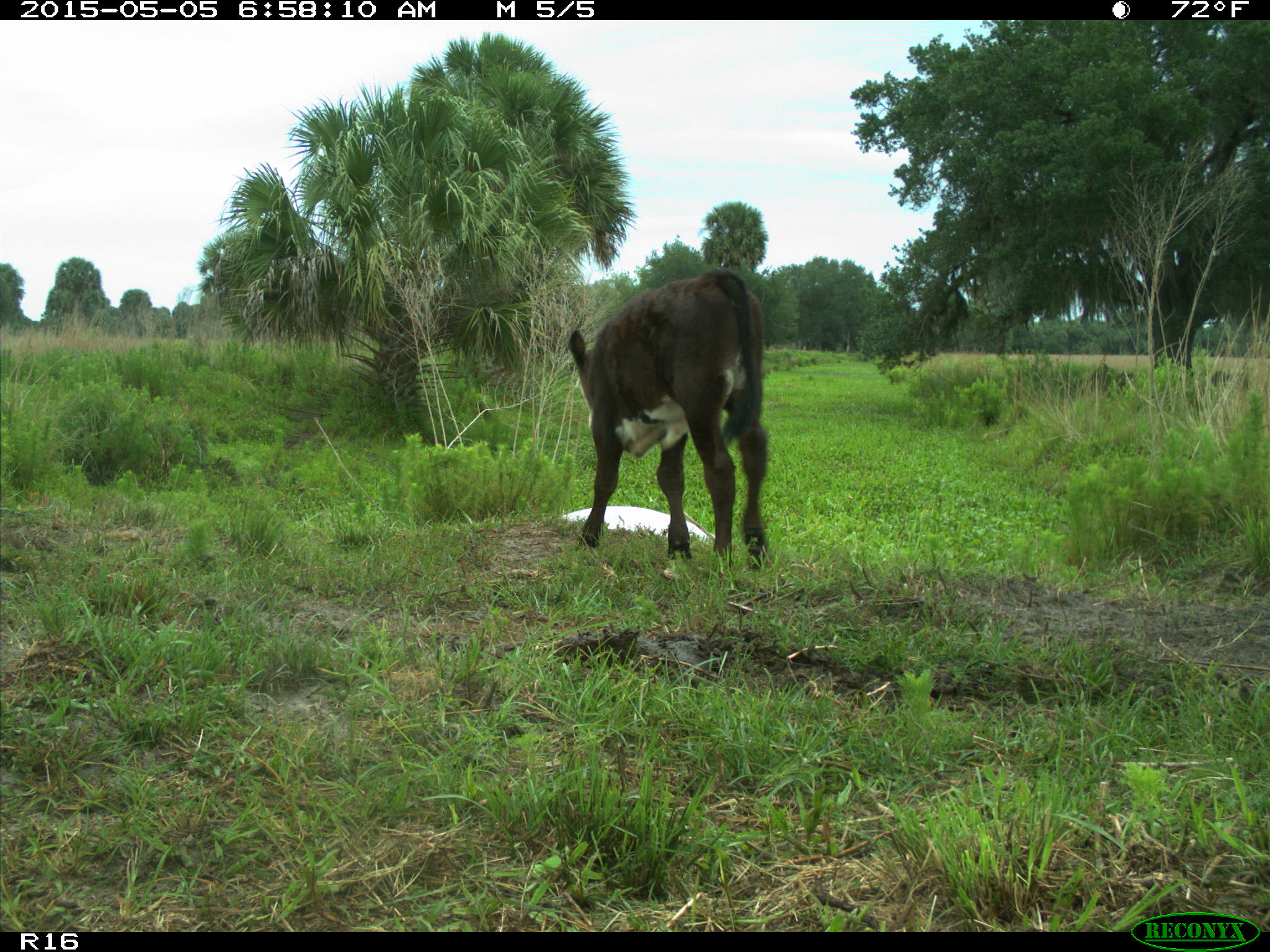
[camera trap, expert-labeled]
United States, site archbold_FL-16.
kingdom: Animalia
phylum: Chordata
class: Mammalia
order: Artiodactyla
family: Bovidae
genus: Bos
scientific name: Bos taurus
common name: domestic cow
Bos taurus (domestic cow).